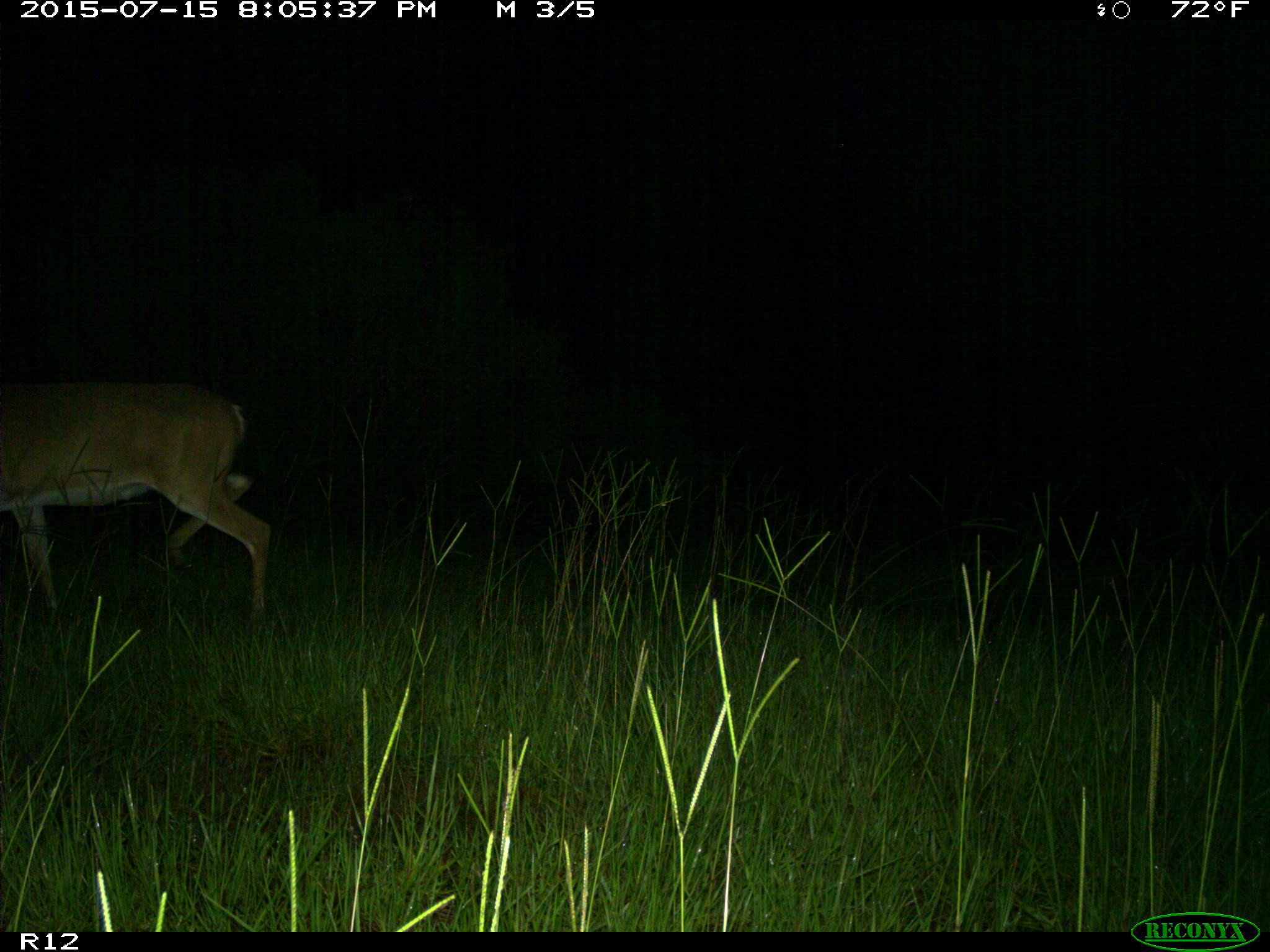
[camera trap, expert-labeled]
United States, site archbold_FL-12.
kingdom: Animalia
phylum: Chordata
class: Mammalia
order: Artiodactyla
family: Cervidae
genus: Odocoileus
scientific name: Odocoileus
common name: deer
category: unidentified deer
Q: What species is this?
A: Unidentified deer (deer) (Odocoileus).